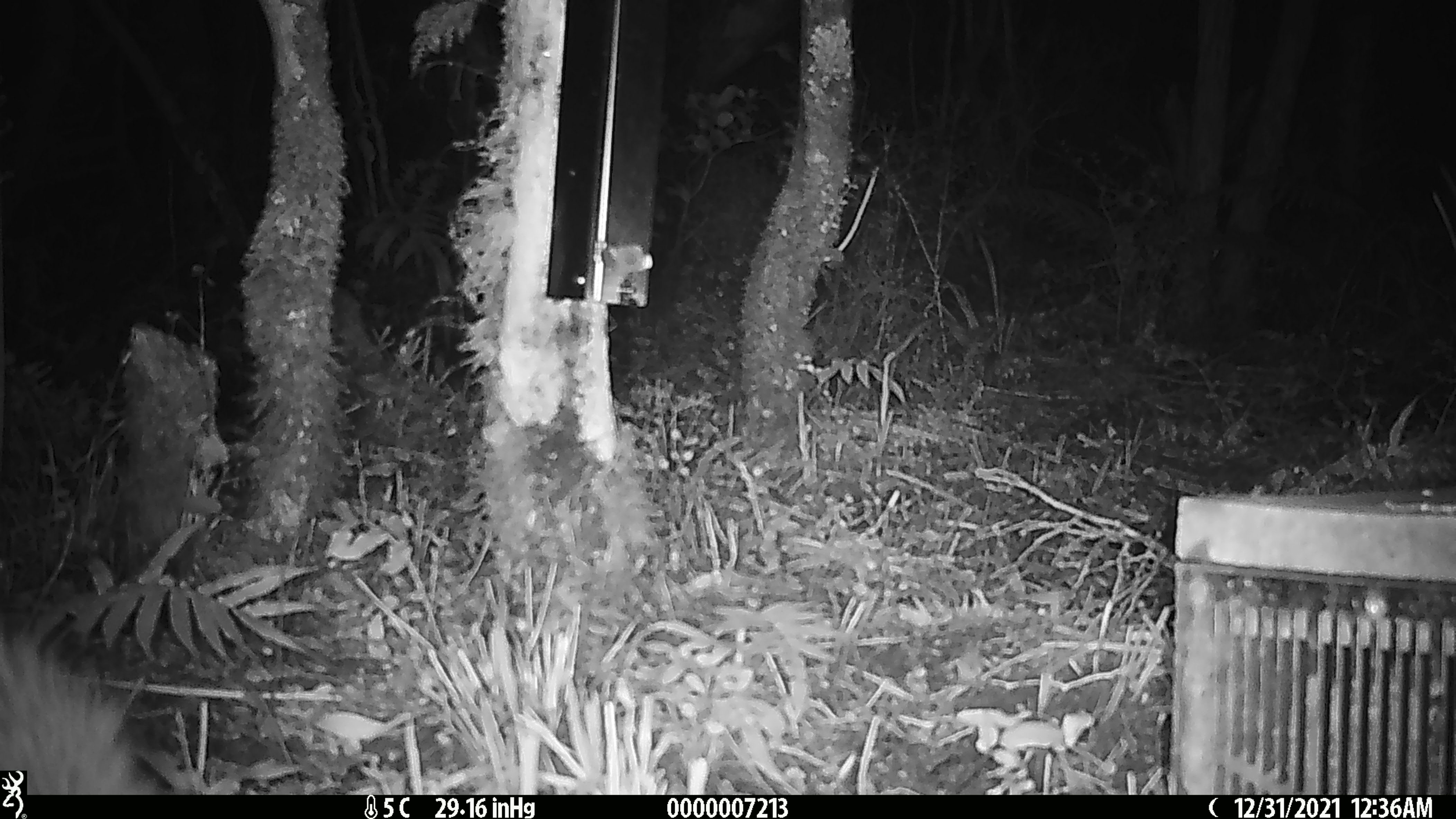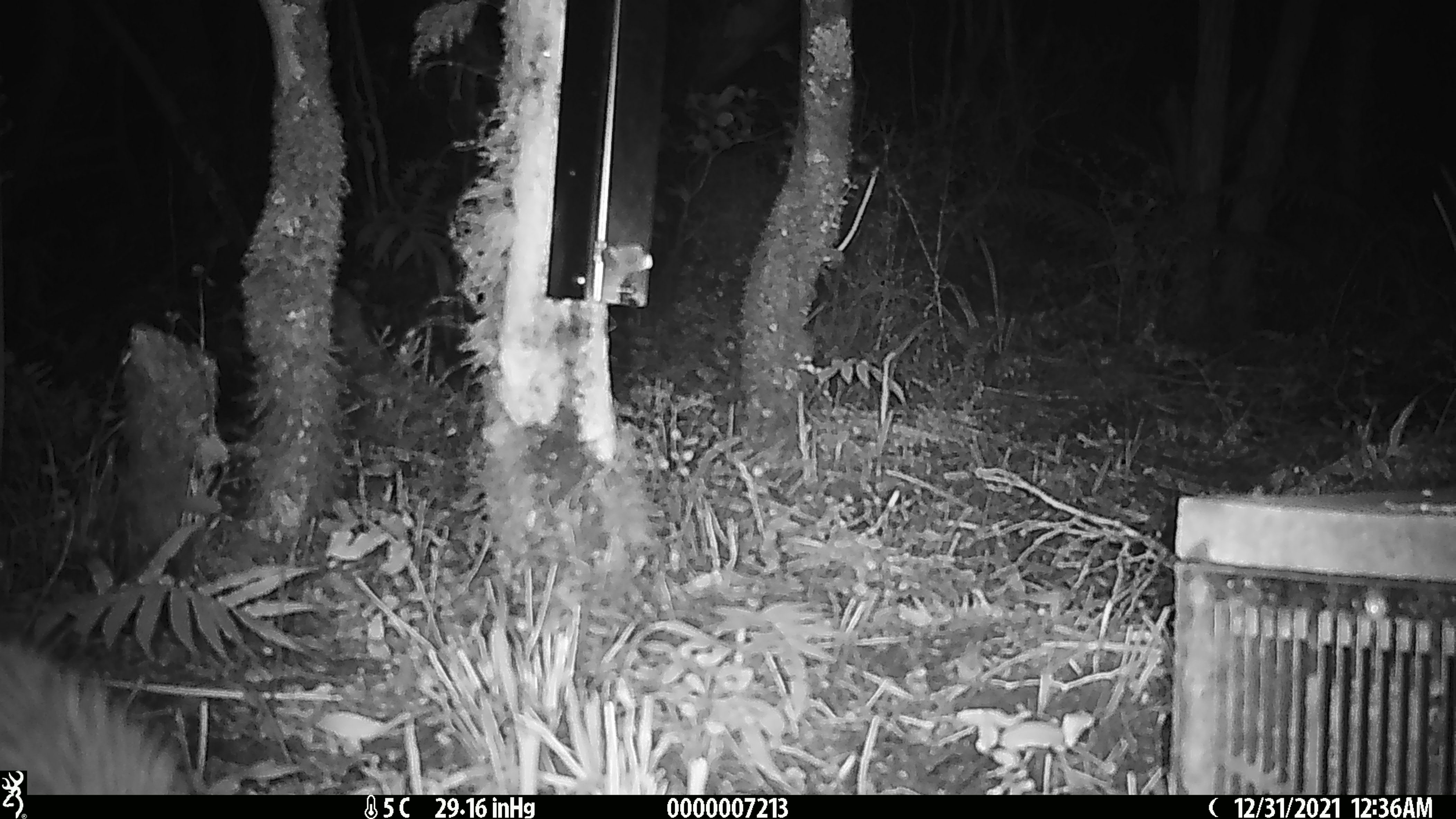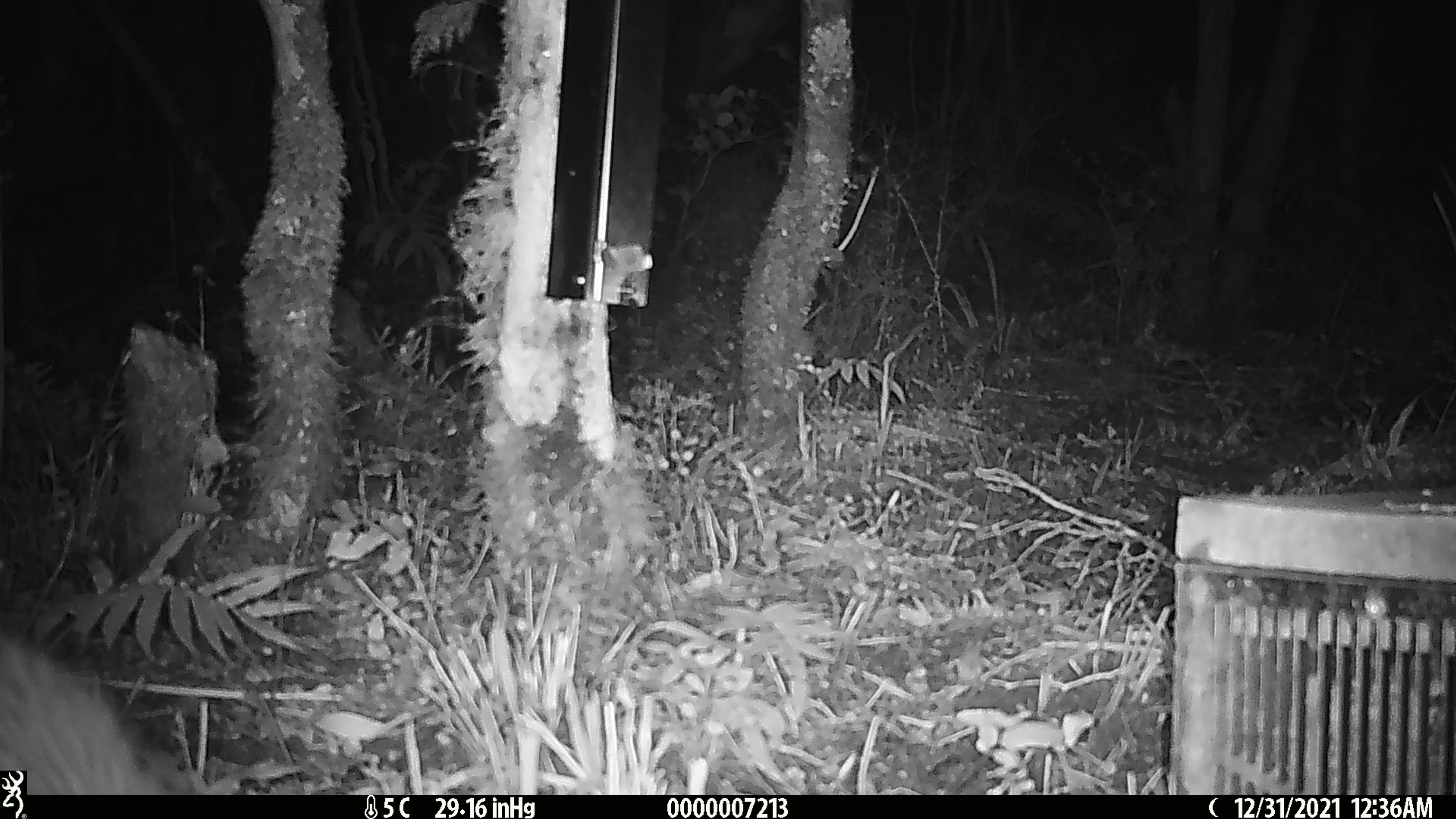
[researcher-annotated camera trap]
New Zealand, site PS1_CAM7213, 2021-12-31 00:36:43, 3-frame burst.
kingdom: Animalia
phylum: Chordata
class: Aves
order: Apterygiformes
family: Apterygidae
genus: Apteryx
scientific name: Apteryx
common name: kiwi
Kiwi (Apteryx).